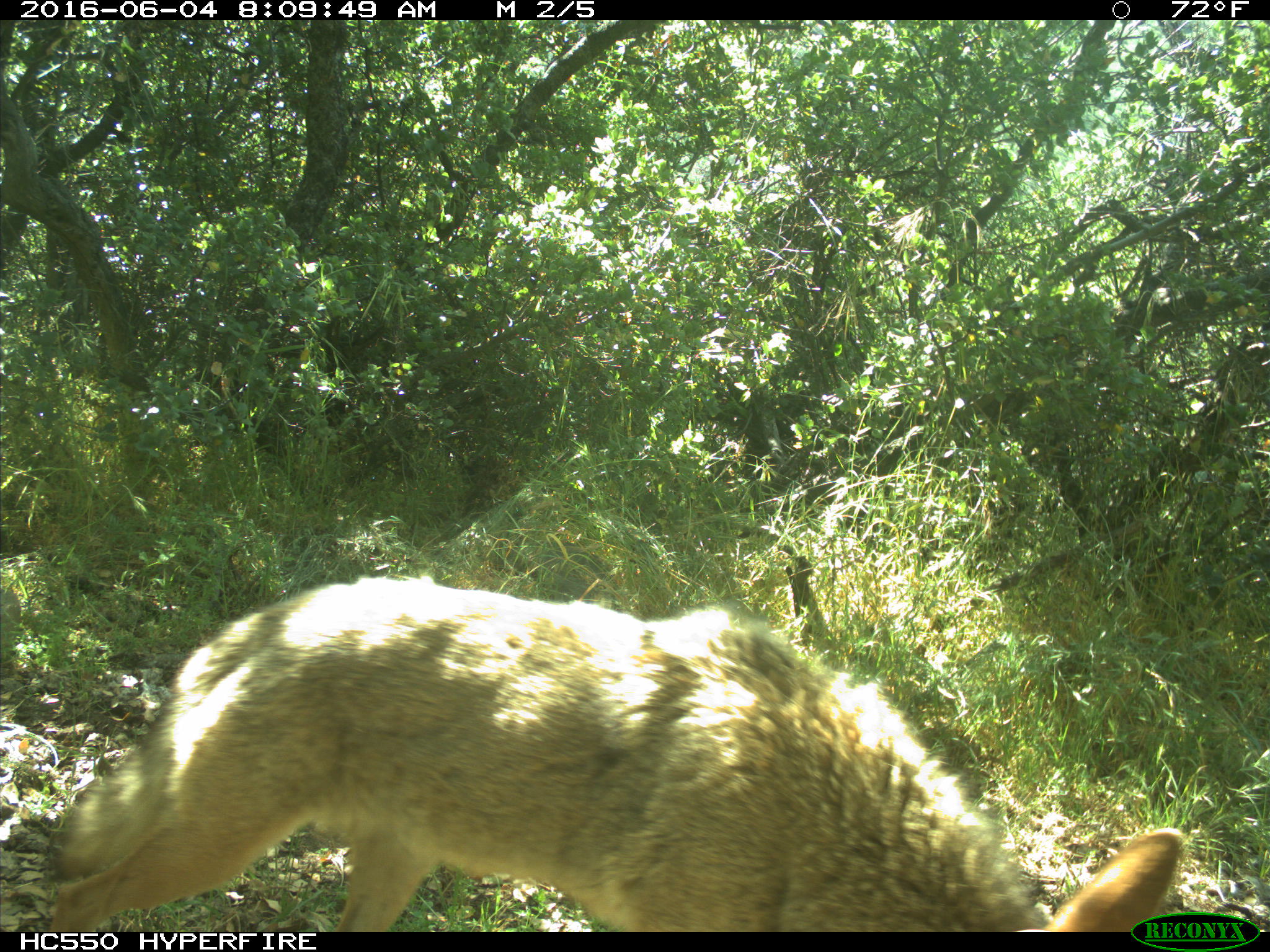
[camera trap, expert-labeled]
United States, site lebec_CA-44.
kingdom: Animalia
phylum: Chordata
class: Mammalia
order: Carnivora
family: Canidae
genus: Canis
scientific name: Canis latrans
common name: coyote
Canis latrans (coyote).